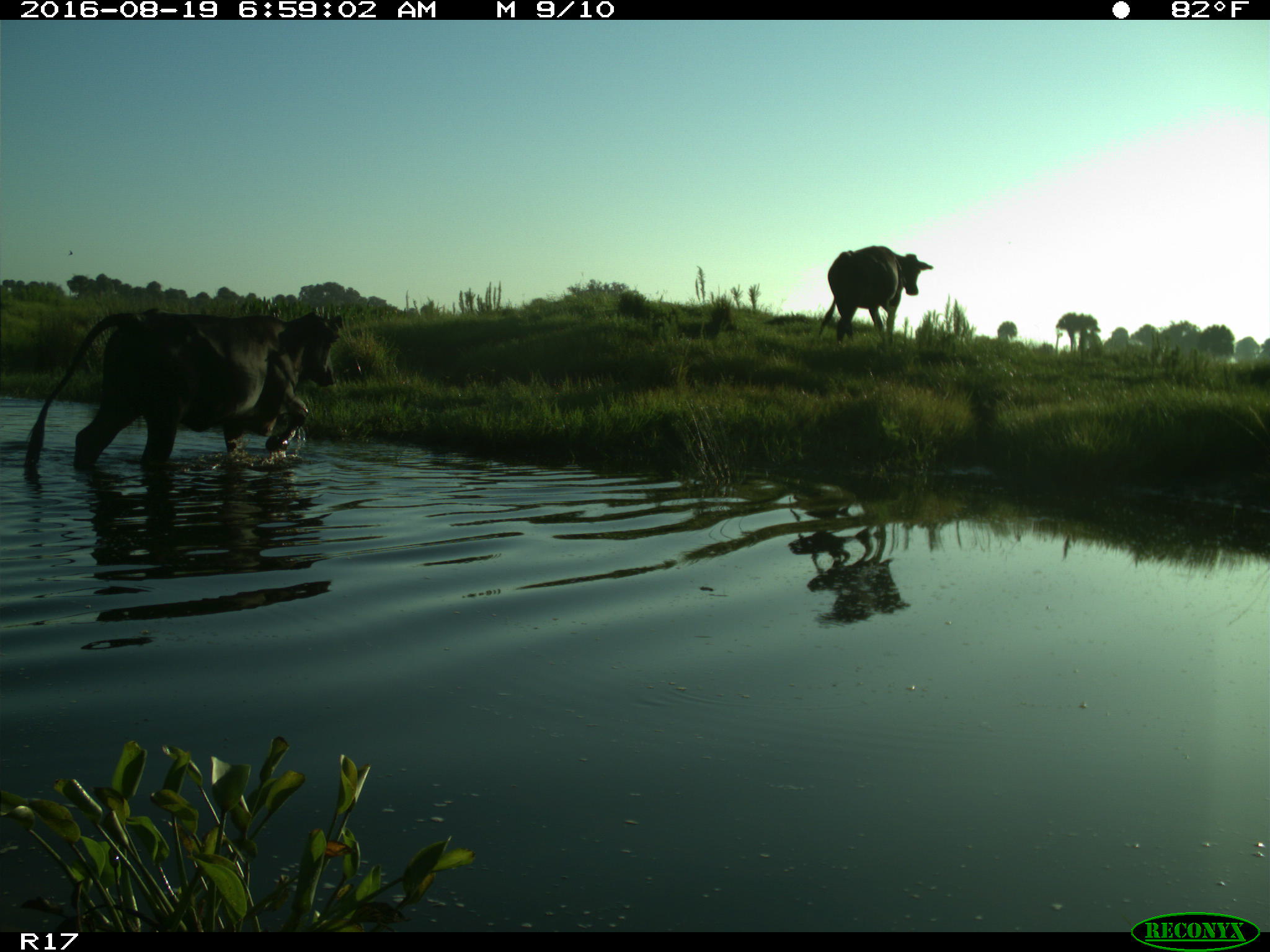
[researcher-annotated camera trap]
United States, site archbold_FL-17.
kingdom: Animalia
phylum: Chordata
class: Mammalia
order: Artiodactyla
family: Bovidae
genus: Bos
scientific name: Bos taurus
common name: domestic cow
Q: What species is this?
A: Bos taurus (domestic cow).